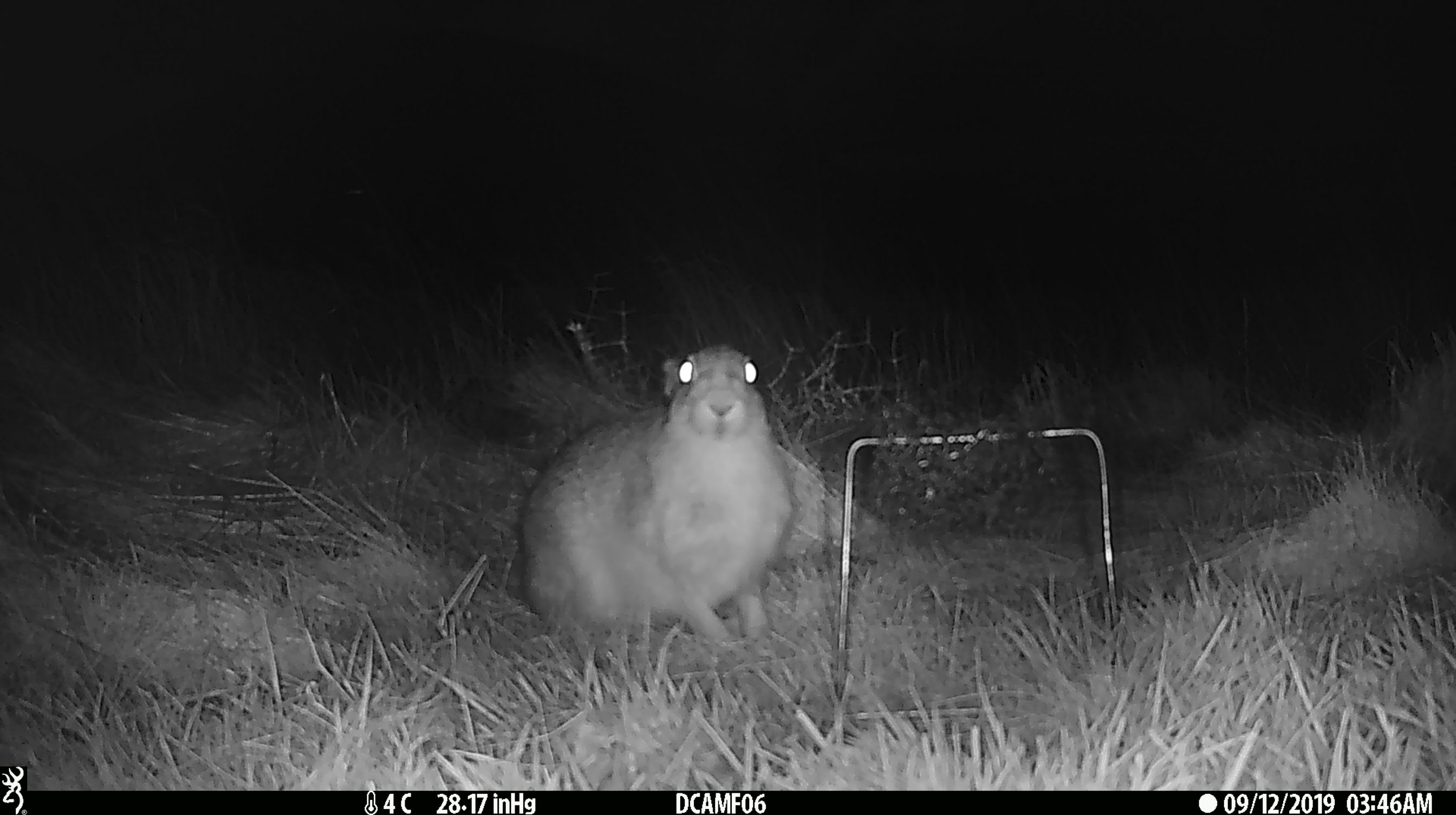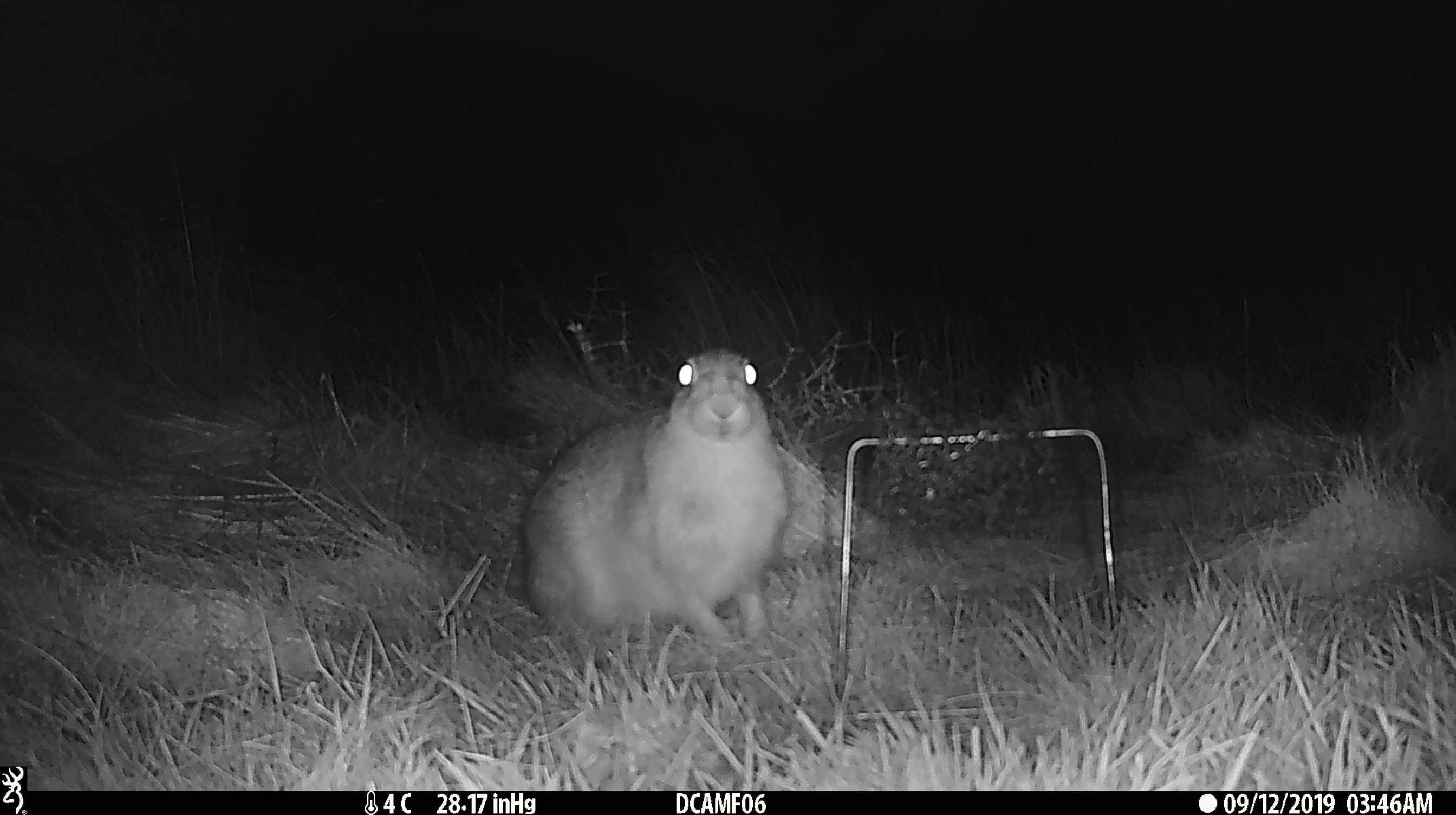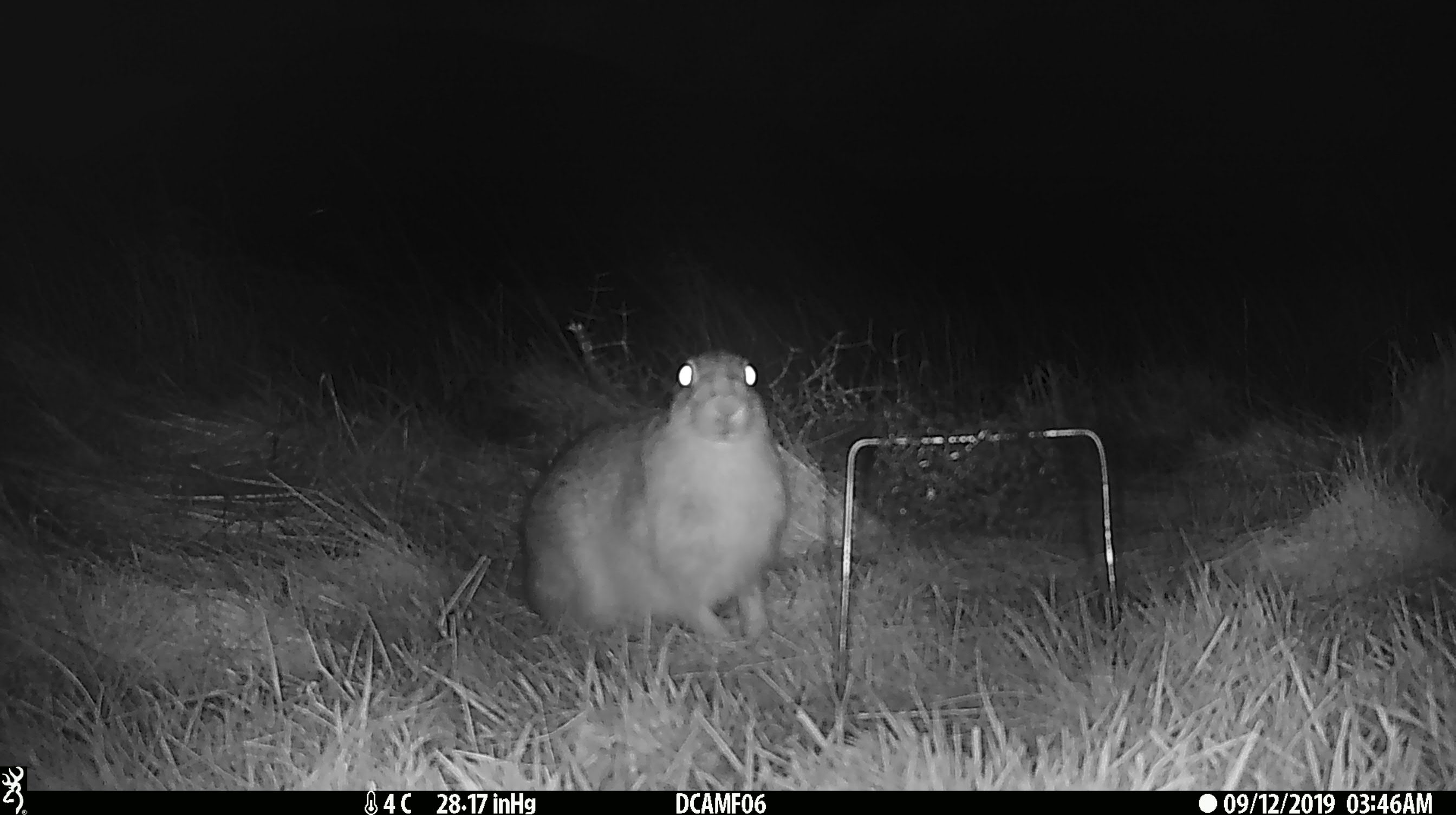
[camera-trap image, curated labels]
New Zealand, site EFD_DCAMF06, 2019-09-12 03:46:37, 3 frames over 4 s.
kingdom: Animalia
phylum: Chordata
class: Mammalia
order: Lagomorpha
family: Leporidae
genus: Oryctolagus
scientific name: Oryctolagus cuniculus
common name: european rabbit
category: rabbit